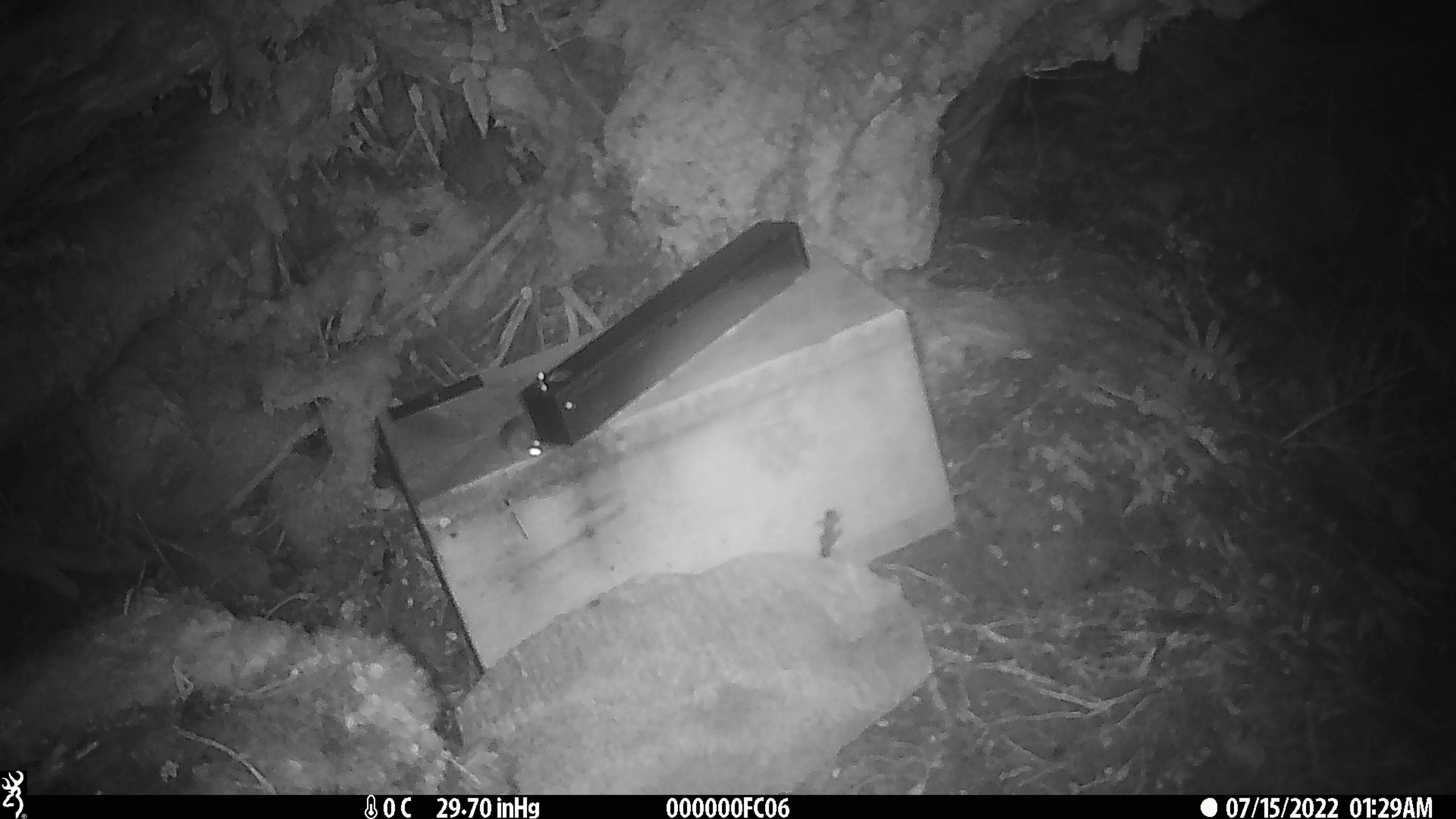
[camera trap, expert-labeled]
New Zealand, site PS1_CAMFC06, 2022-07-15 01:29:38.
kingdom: Animalia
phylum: Chordata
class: Mammalia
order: Rodentia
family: Muridae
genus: Mus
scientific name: Mus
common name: mouse